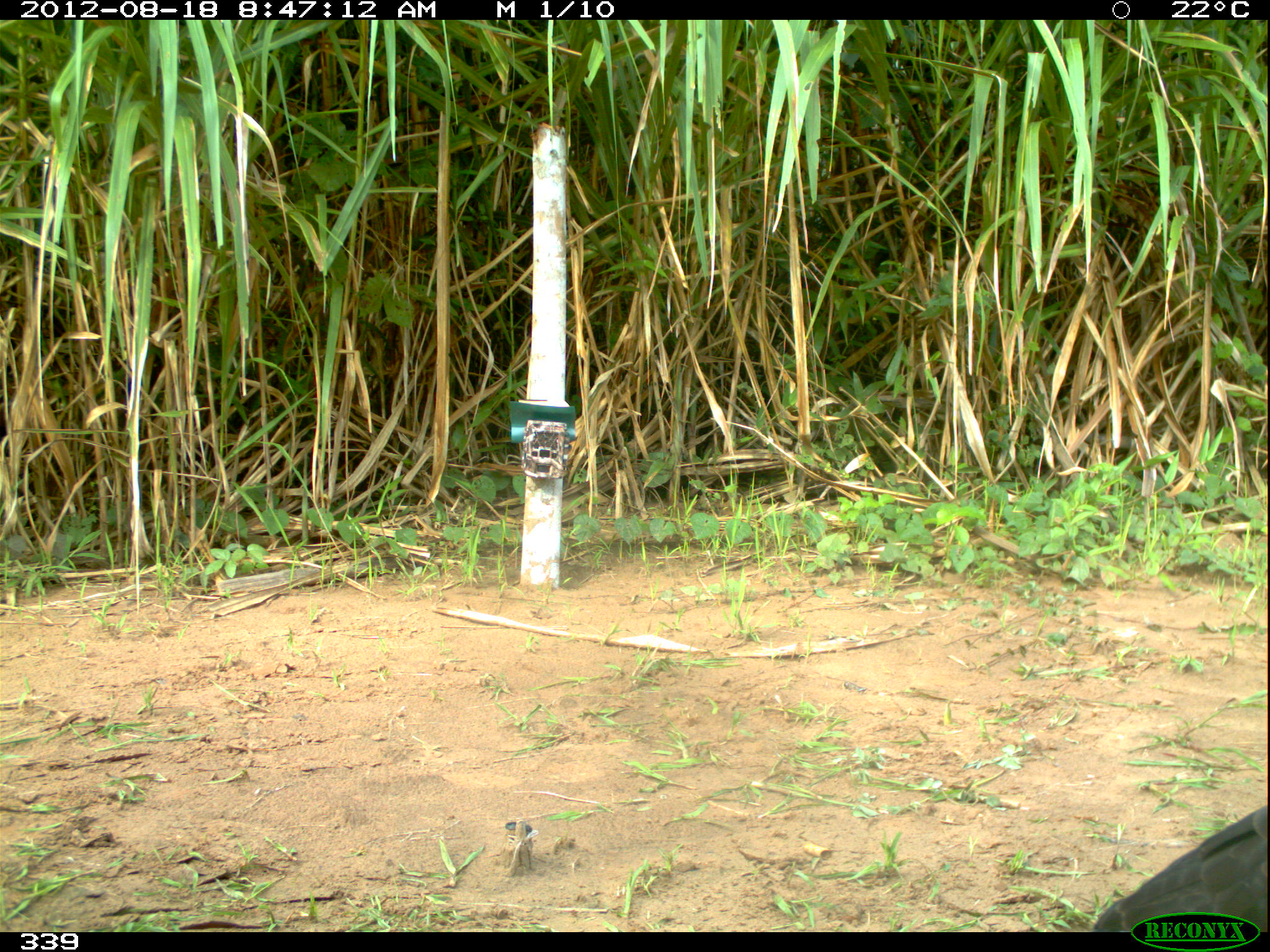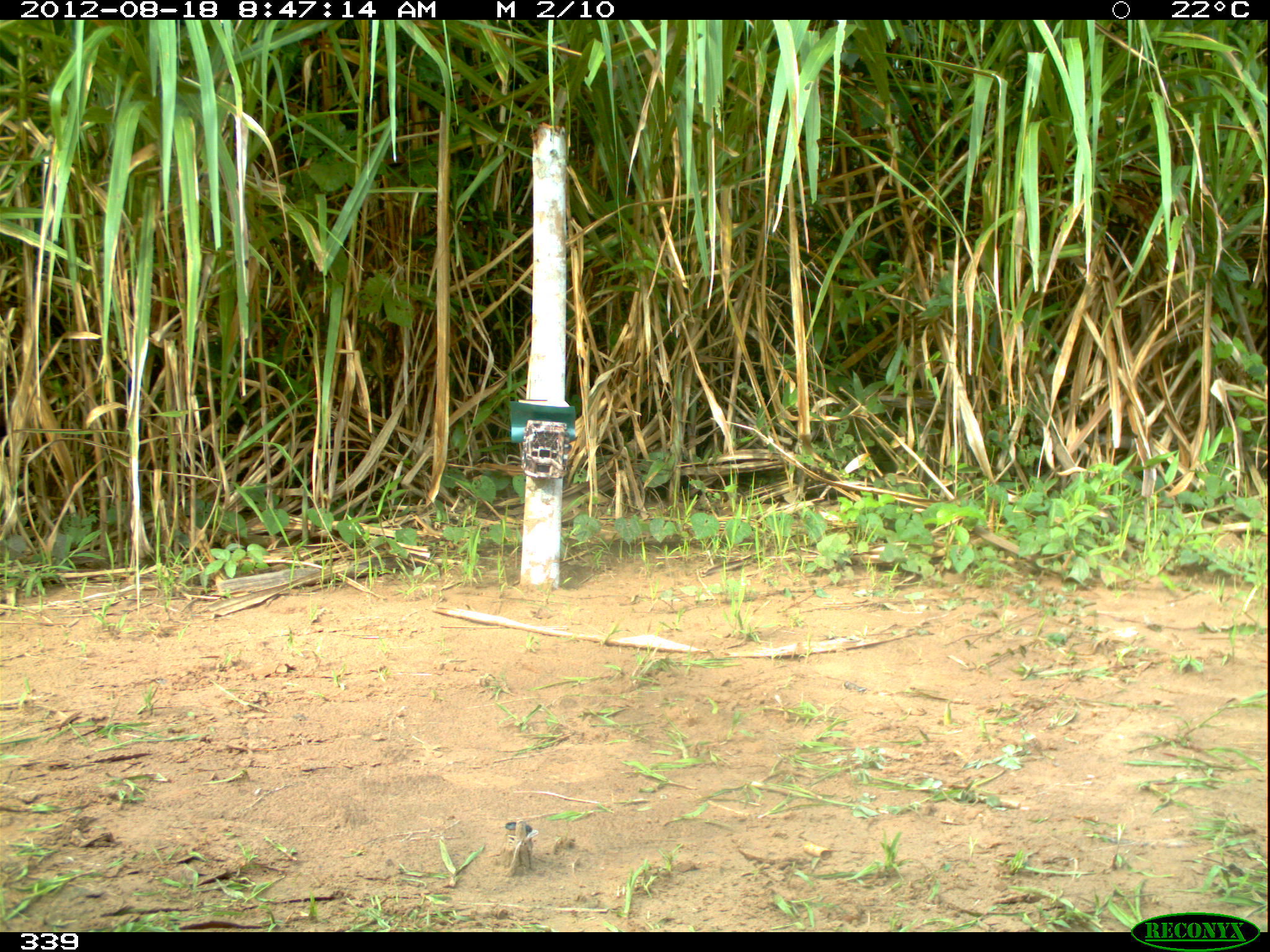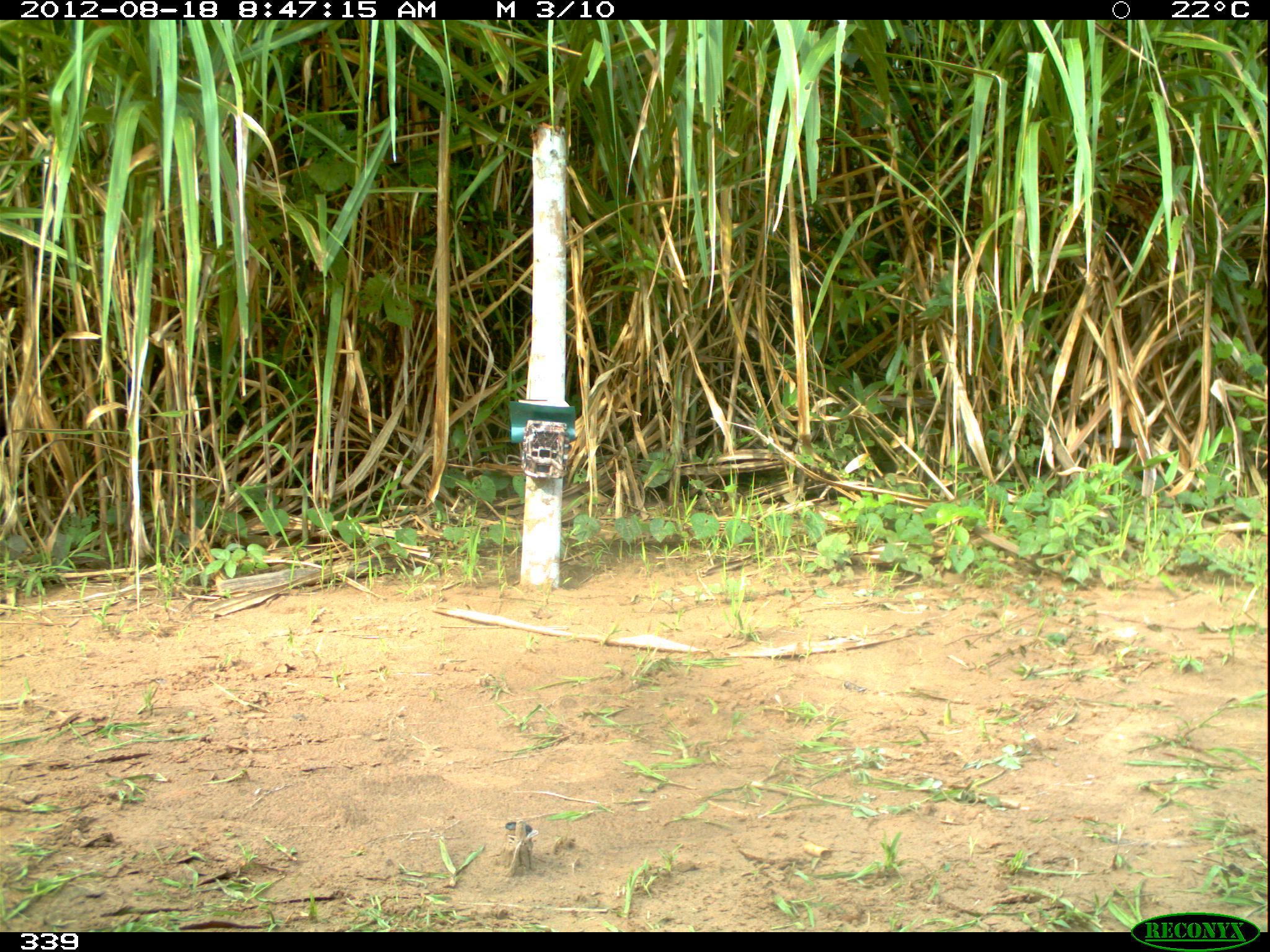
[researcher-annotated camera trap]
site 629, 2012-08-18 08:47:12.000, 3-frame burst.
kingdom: Animalia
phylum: Chordata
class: Aves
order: Accipitriformes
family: Accipitridae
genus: Buteogallus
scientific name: Buteogallus urubitinga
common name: great black hawk